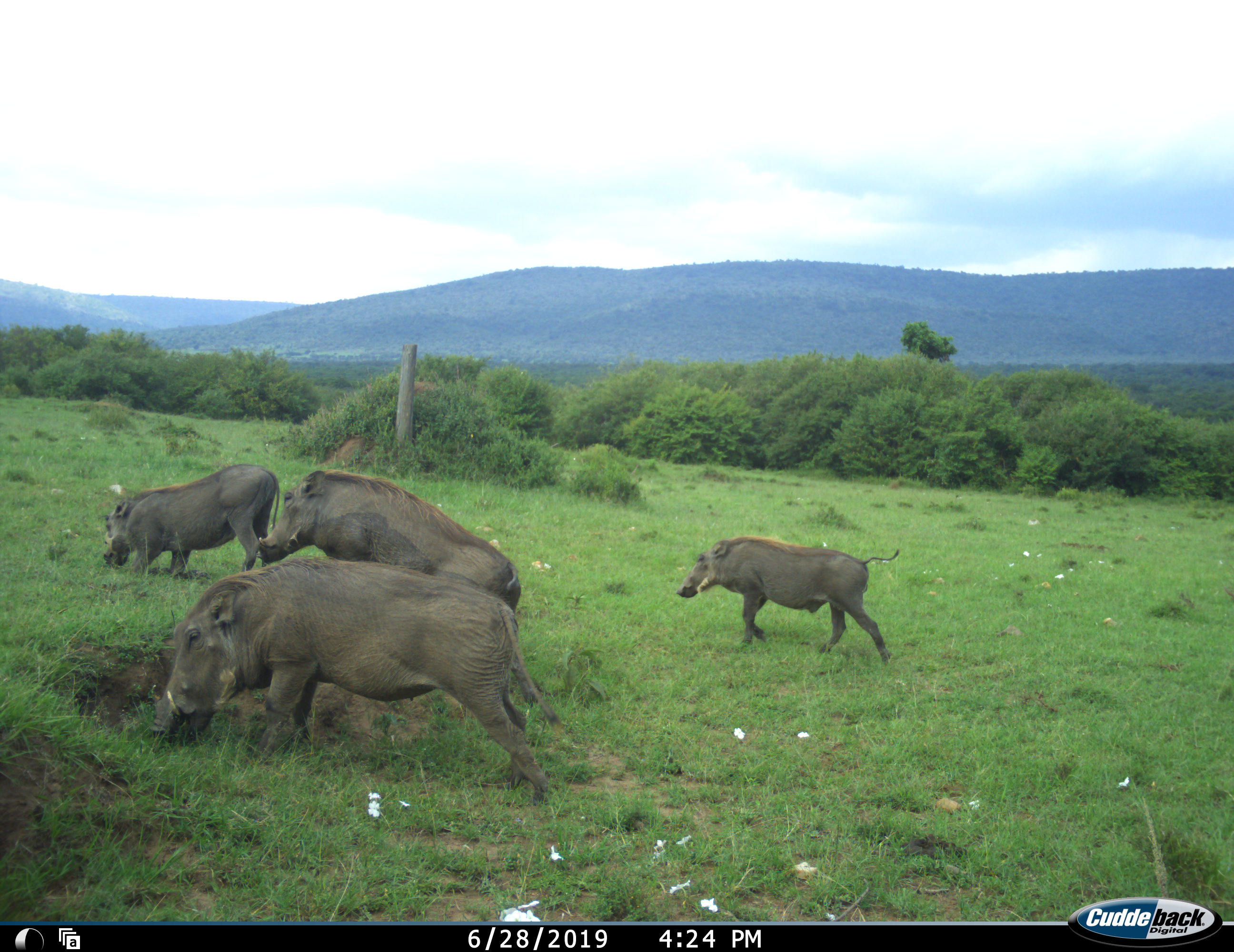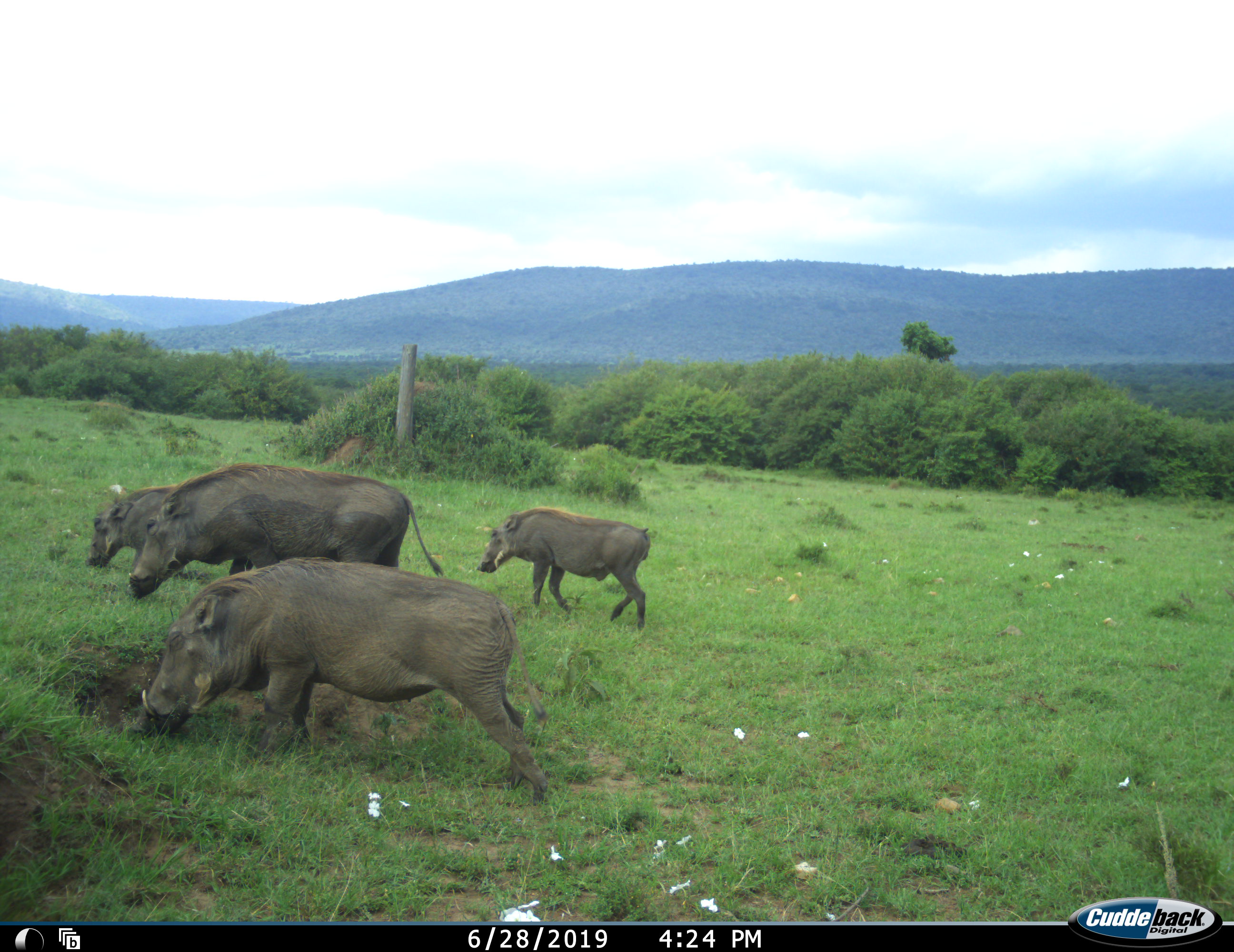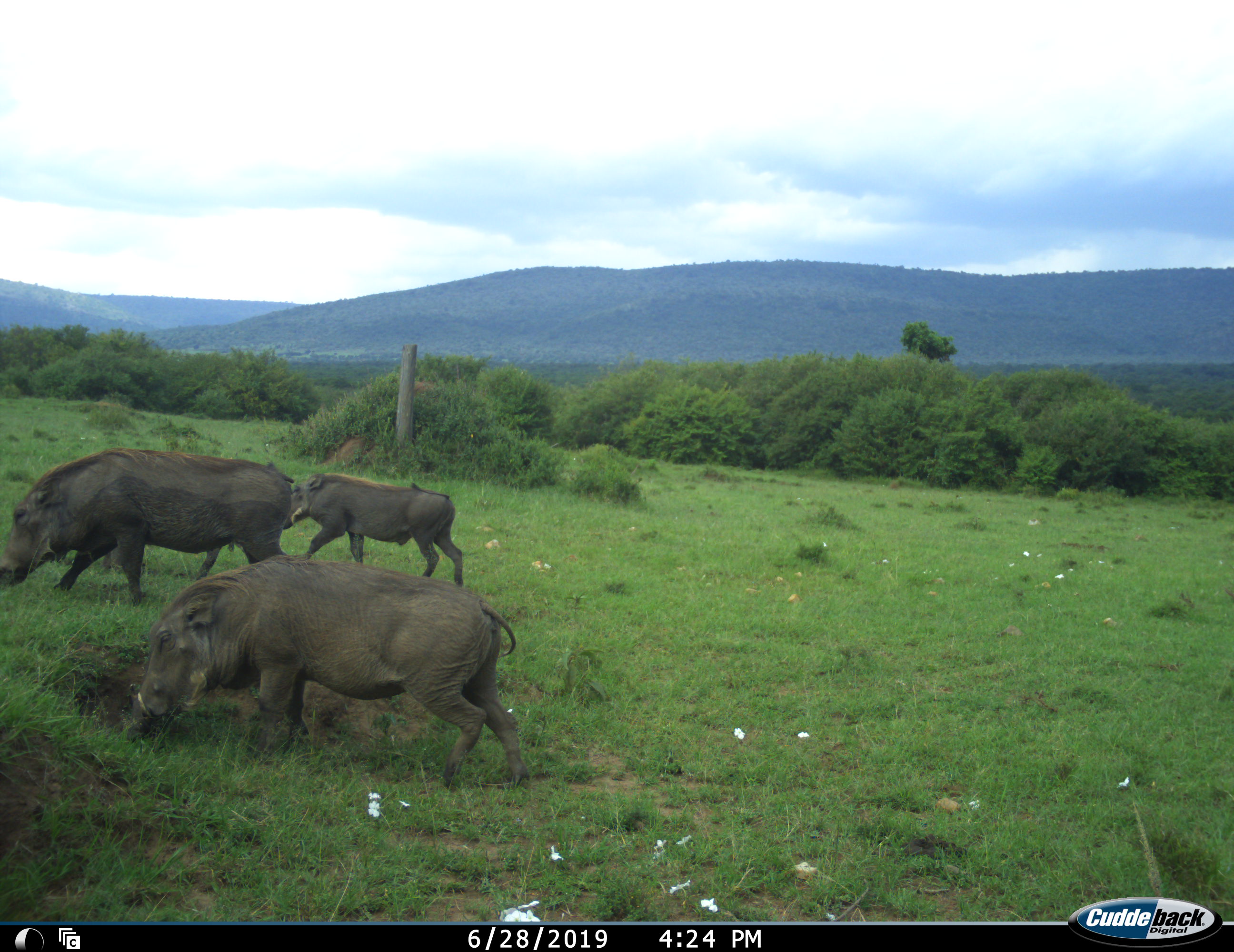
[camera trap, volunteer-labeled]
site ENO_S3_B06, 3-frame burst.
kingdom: Animalia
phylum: Chordata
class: Mammalia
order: Artiodactyla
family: Suidae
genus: Phacochoerus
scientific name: Phacochoerus africanus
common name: warthog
Warthog (Phacochoerus africanus), count 4. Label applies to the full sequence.